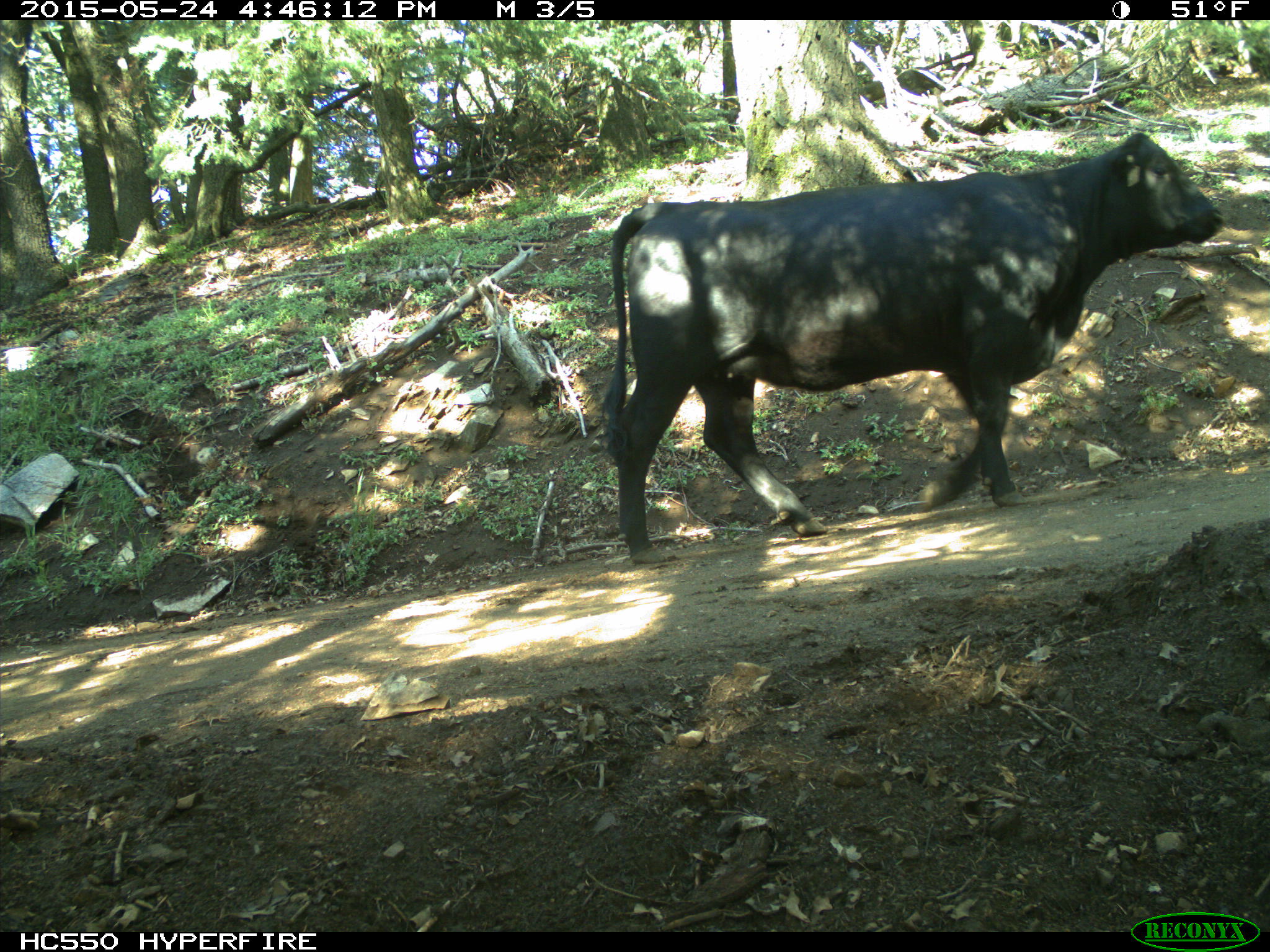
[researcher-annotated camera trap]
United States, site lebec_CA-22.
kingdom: Animalia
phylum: Chordata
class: Mammalia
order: Artiodactyla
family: Bovidae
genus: Bos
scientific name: Bos taurus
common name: domestic cow